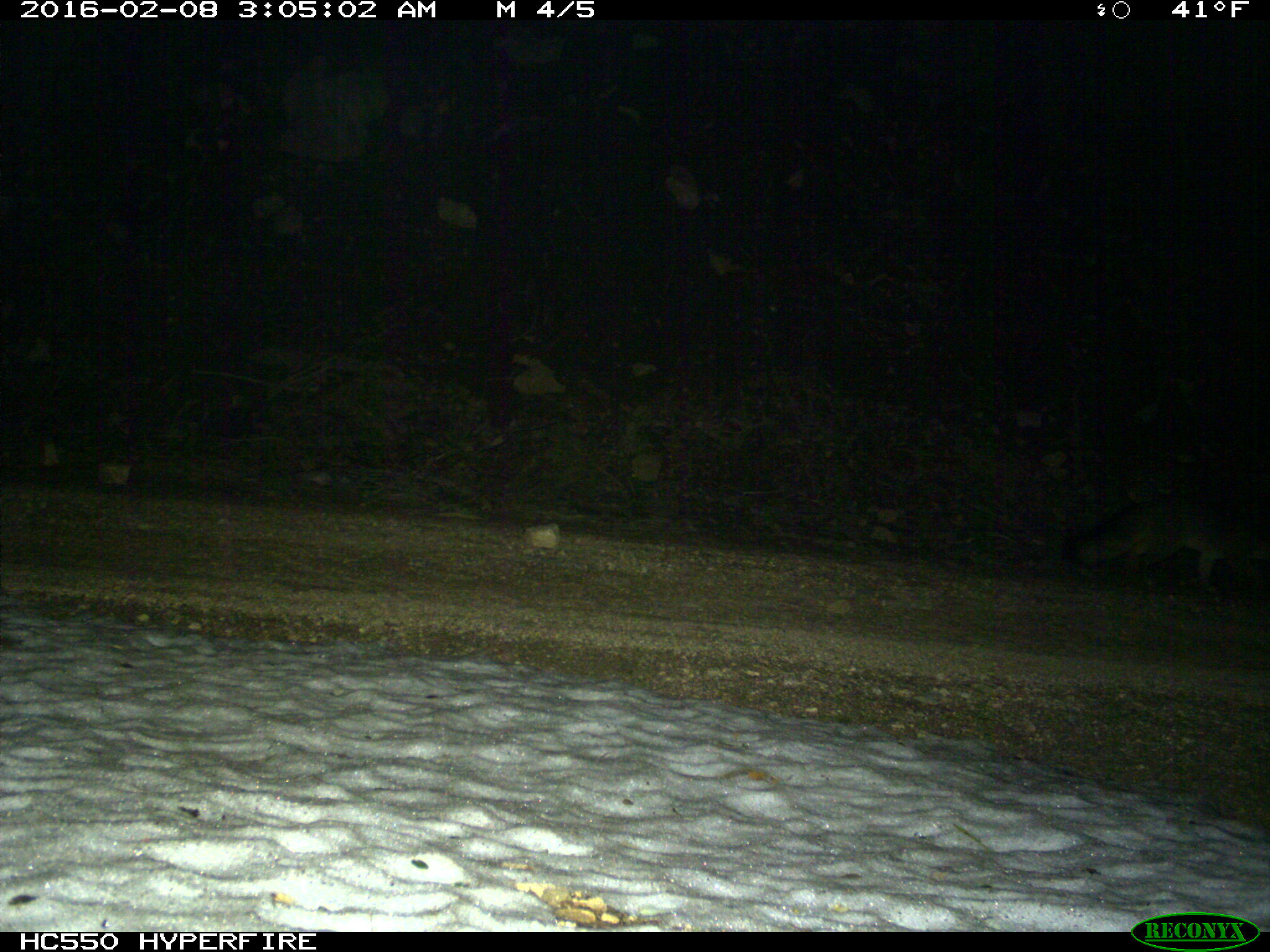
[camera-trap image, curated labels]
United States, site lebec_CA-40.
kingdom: Animalia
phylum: Chordata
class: Mammalia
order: Carnivora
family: Canidae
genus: Urocyon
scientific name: Urocyon cinereoargenteus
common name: gray fox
Urocyon cinereoargenteus (gray fox).